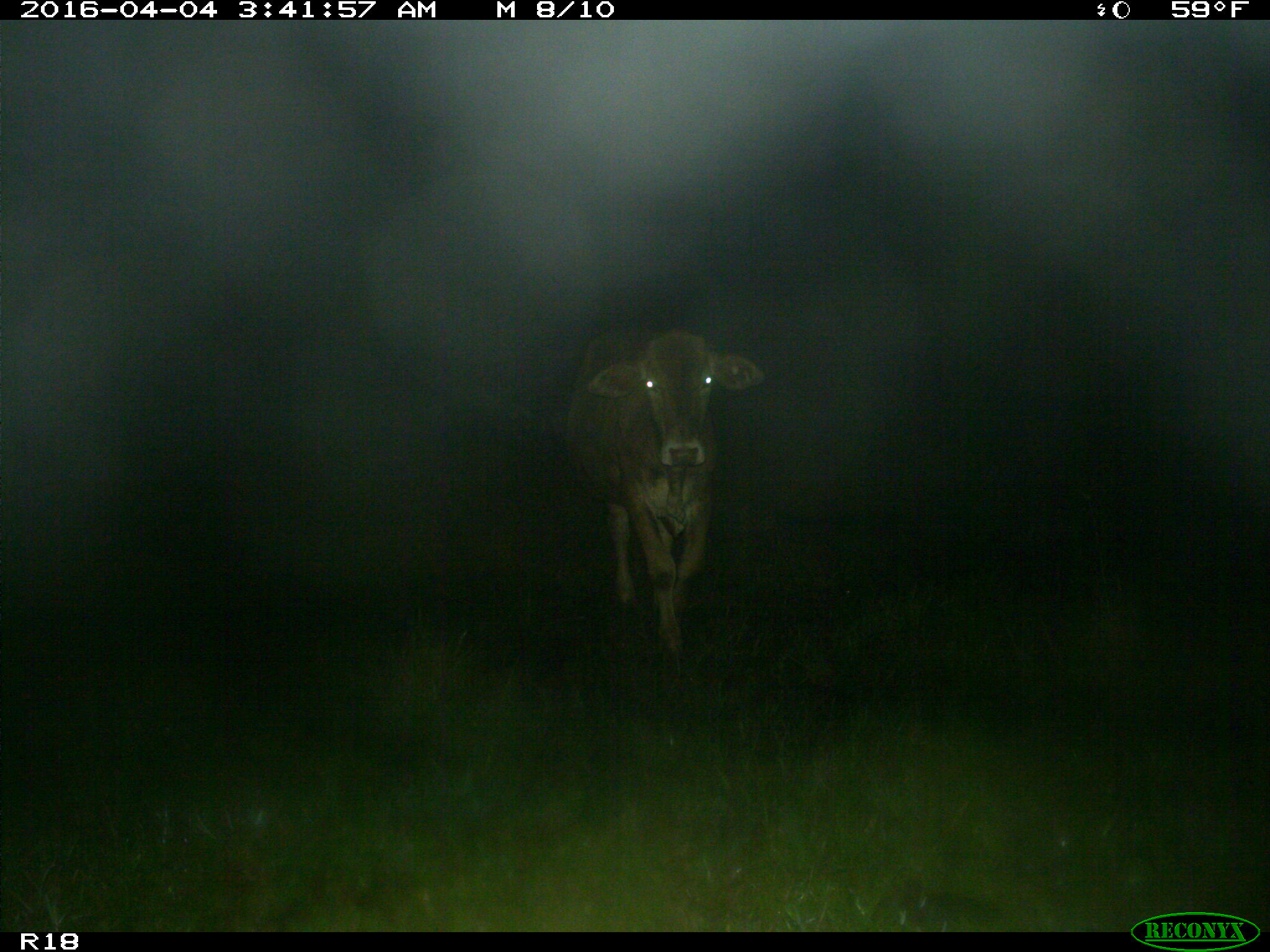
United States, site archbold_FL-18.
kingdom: Animalia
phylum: Chordata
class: Mammalia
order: Artiodactyla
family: Bovidae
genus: Bos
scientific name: Bos taurus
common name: domestic cow